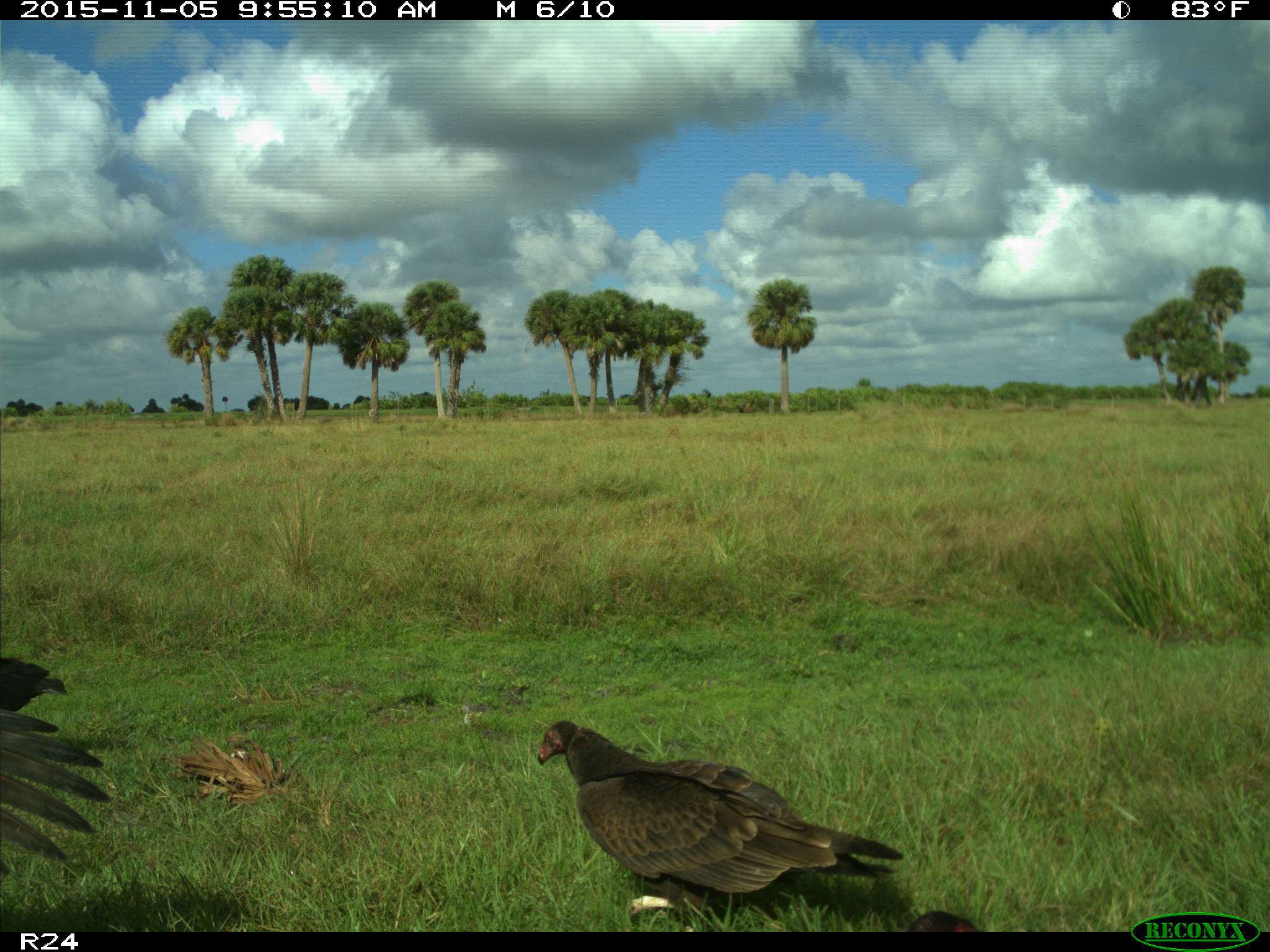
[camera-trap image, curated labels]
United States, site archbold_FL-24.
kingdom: Animalia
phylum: Chordata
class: Aves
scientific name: Aves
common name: birds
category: unidentified bird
Unidentified bird (birds) (Aves).